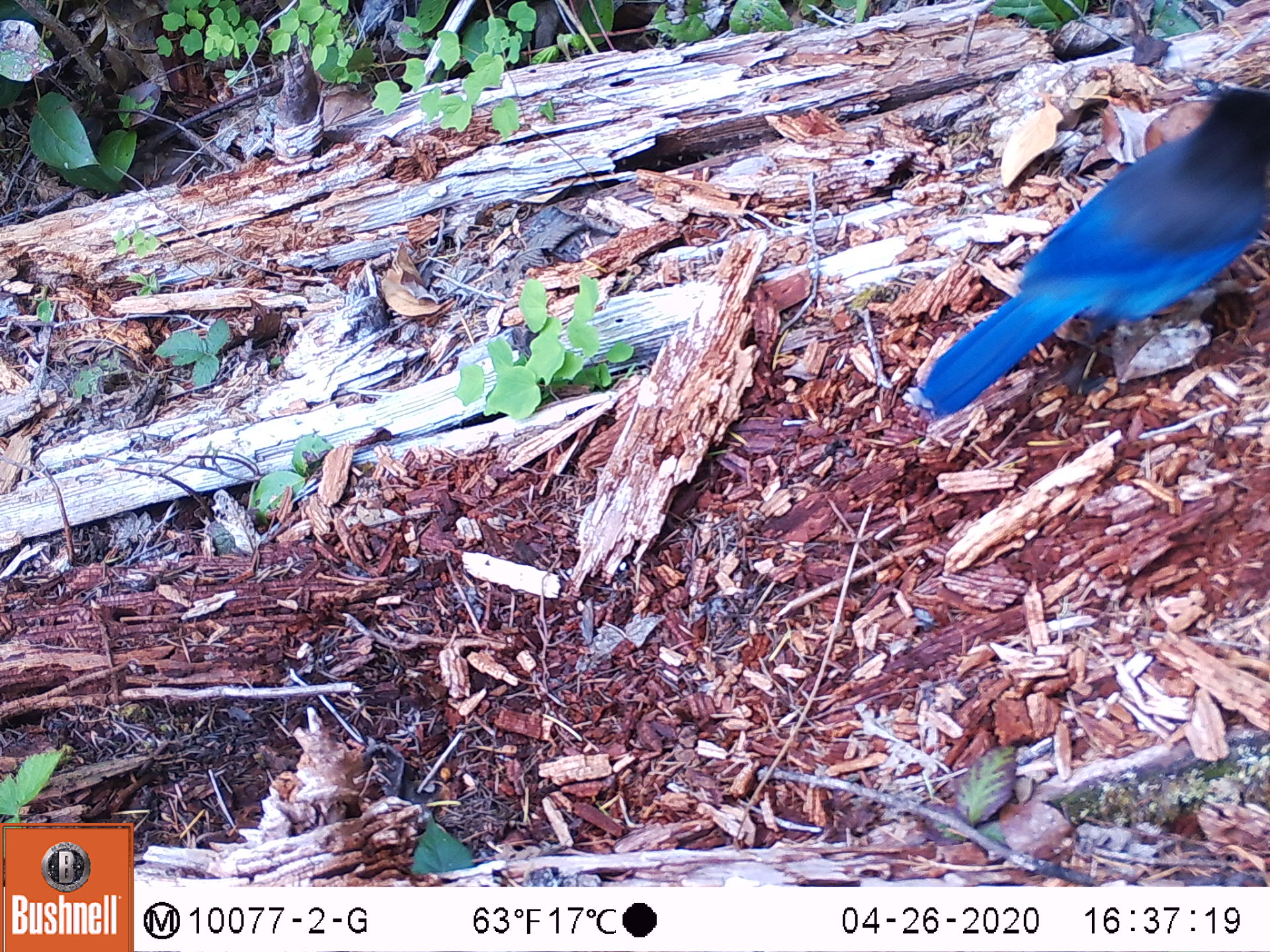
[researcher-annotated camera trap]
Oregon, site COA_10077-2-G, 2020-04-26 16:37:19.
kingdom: Animalia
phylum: Chordata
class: Aves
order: Passeriformes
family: Corvidae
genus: Cyanocitta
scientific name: Cyanocitta stelleri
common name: steller's jay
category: stellers jay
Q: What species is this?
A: Stellers jay (steller's jay) (Cyanocitta stelleri).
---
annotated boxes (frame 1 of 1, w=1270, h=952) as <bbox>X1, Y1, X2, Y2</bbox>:
stellers jay: <bbox>921, 83, 1263, 417</bbox>